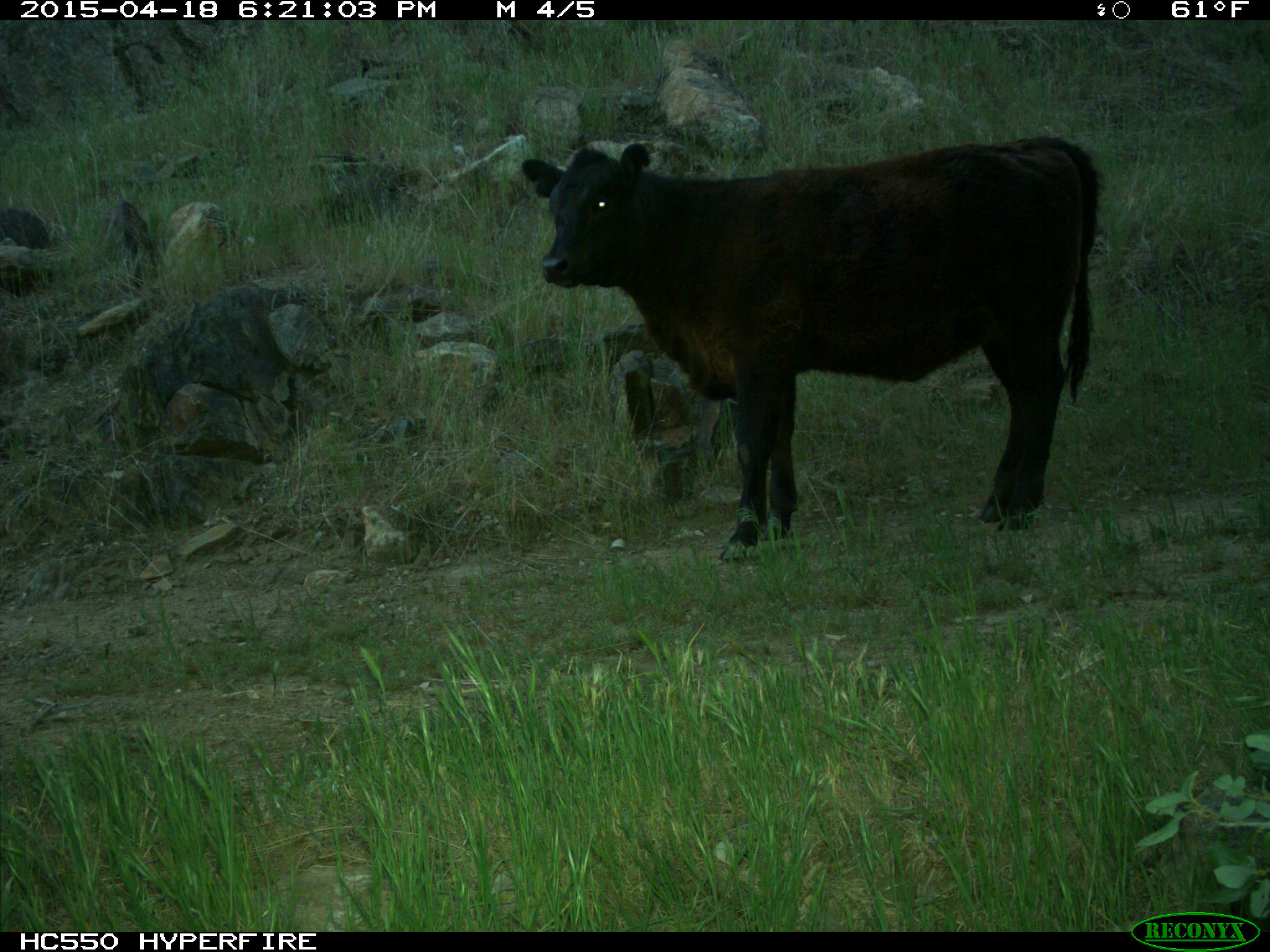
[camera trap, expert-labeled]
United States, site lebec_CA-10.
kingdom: Animalia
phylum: Chordata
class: Mammalia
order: Artiodactyla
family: Bovidae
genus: Bos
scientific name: Bos taurus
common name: domestic cow